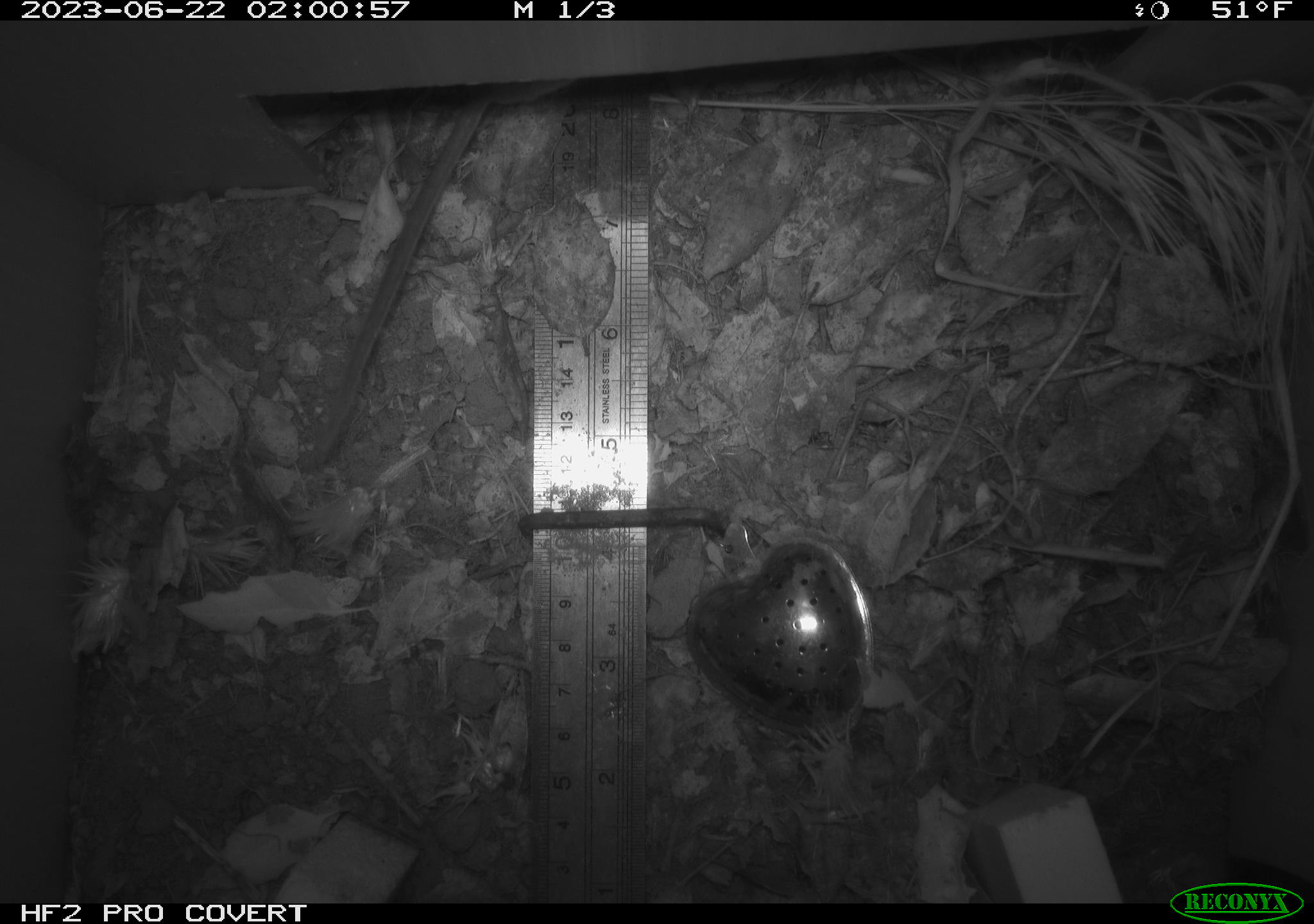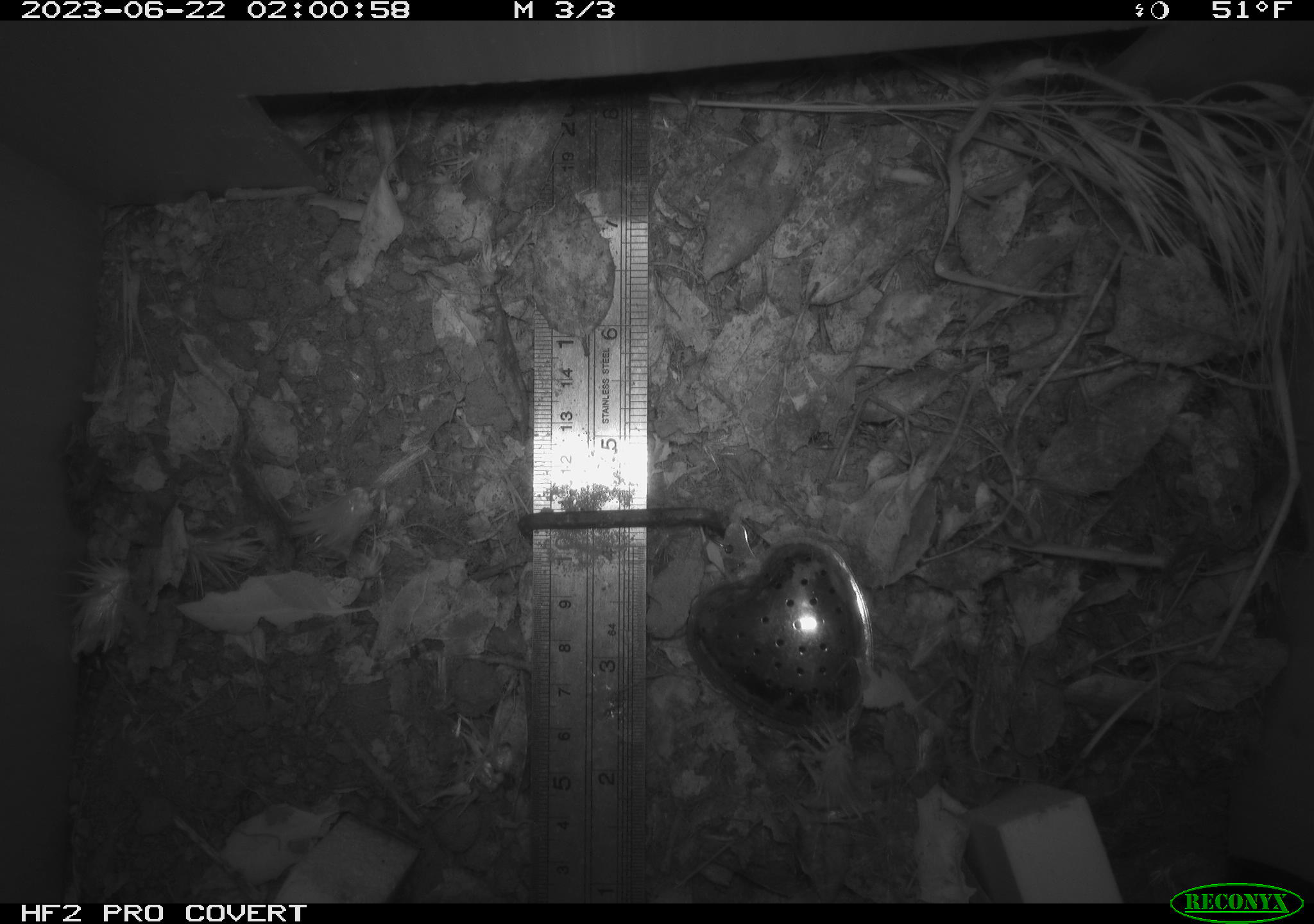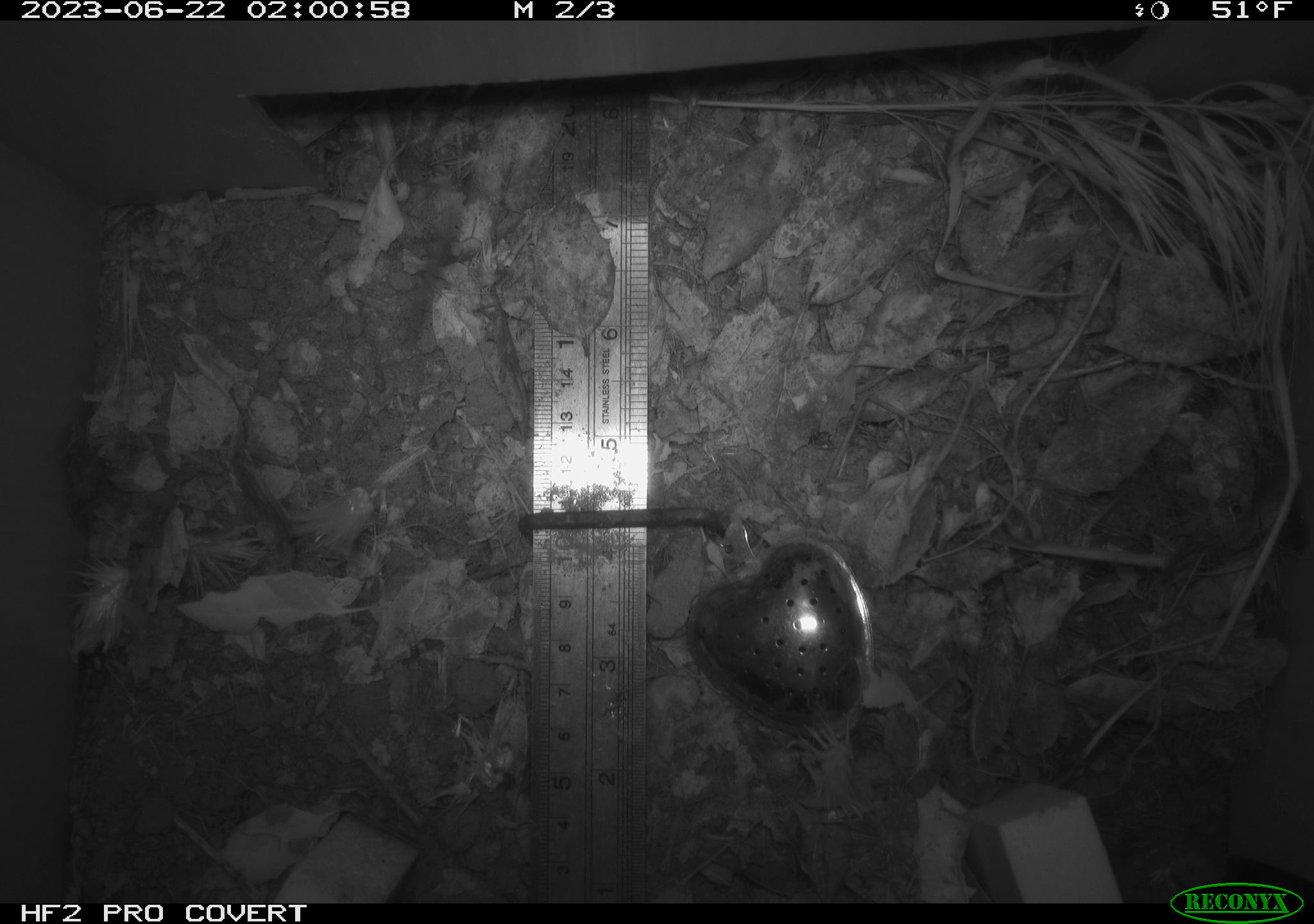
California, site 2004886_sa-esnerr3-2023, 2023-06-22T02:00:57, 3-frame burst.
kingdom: Animalia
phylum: Chordata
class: Mammalia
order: Rodentia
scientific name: Rodentia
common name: mouse species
Mouse species (Rodentia).